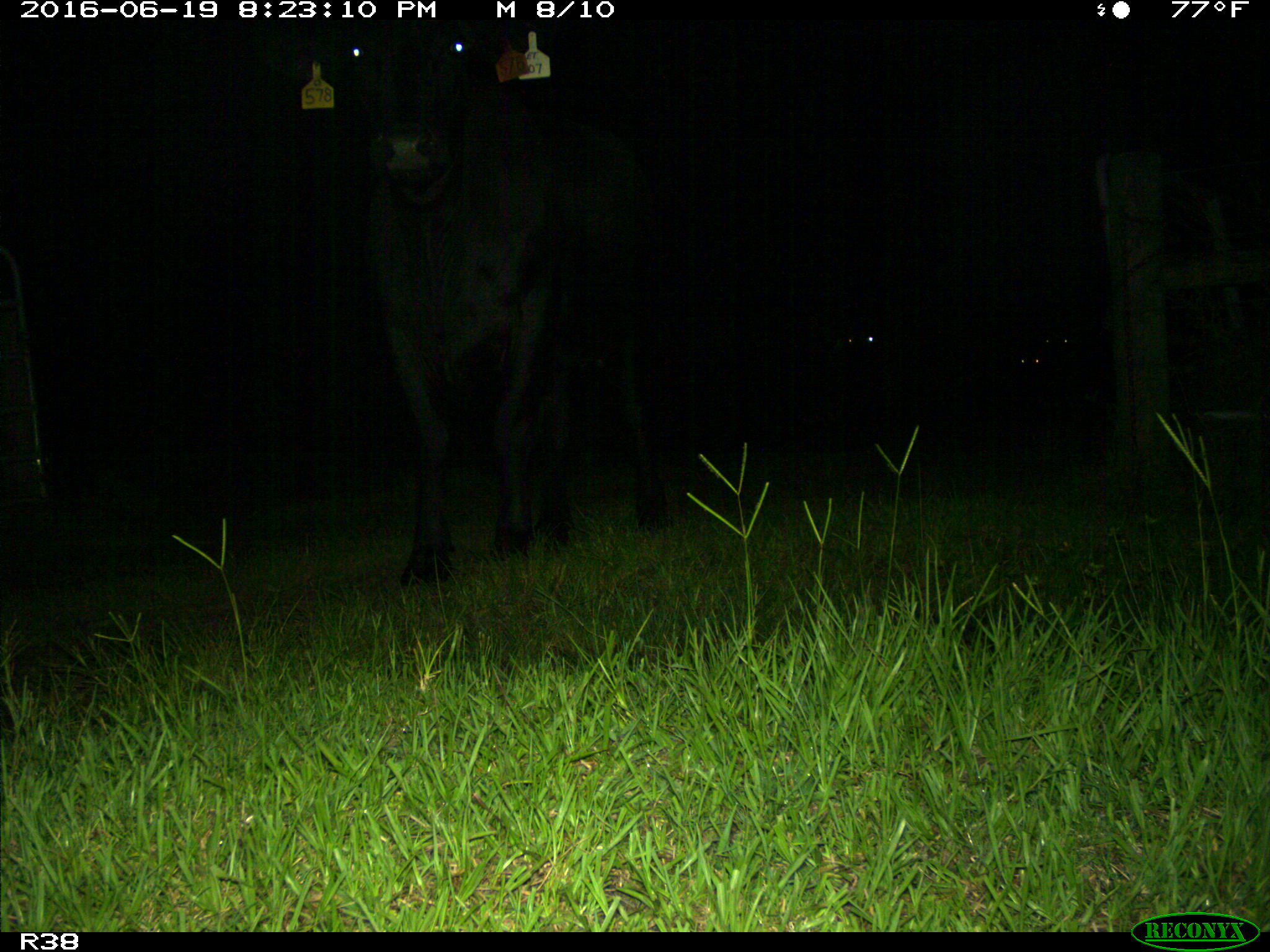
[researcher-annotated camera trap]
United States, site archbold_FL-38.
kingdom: Animalia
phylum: Chordata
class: Mammalia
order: Artiodactyla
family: Bovidae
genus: Bos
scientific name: Bos taurus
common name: domestic cow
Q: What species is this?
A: Bos taurus (domestic cow).